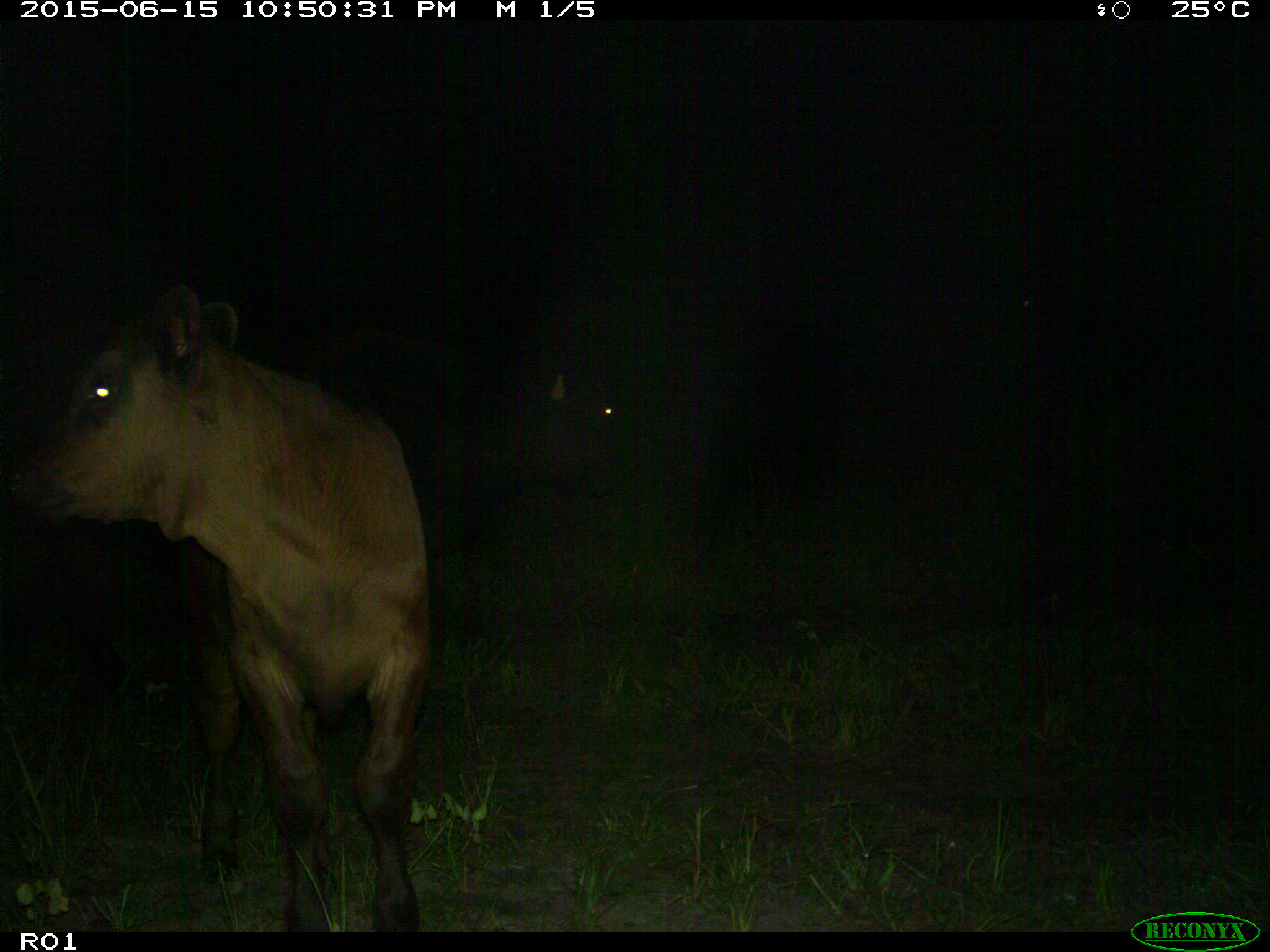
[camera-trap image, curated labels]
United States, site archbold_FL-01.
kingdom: Animalia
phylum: Chordata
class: Mammalia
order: Artiodactyla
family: Bovidae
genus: Bos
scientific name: Bos taurus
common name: domestic cow